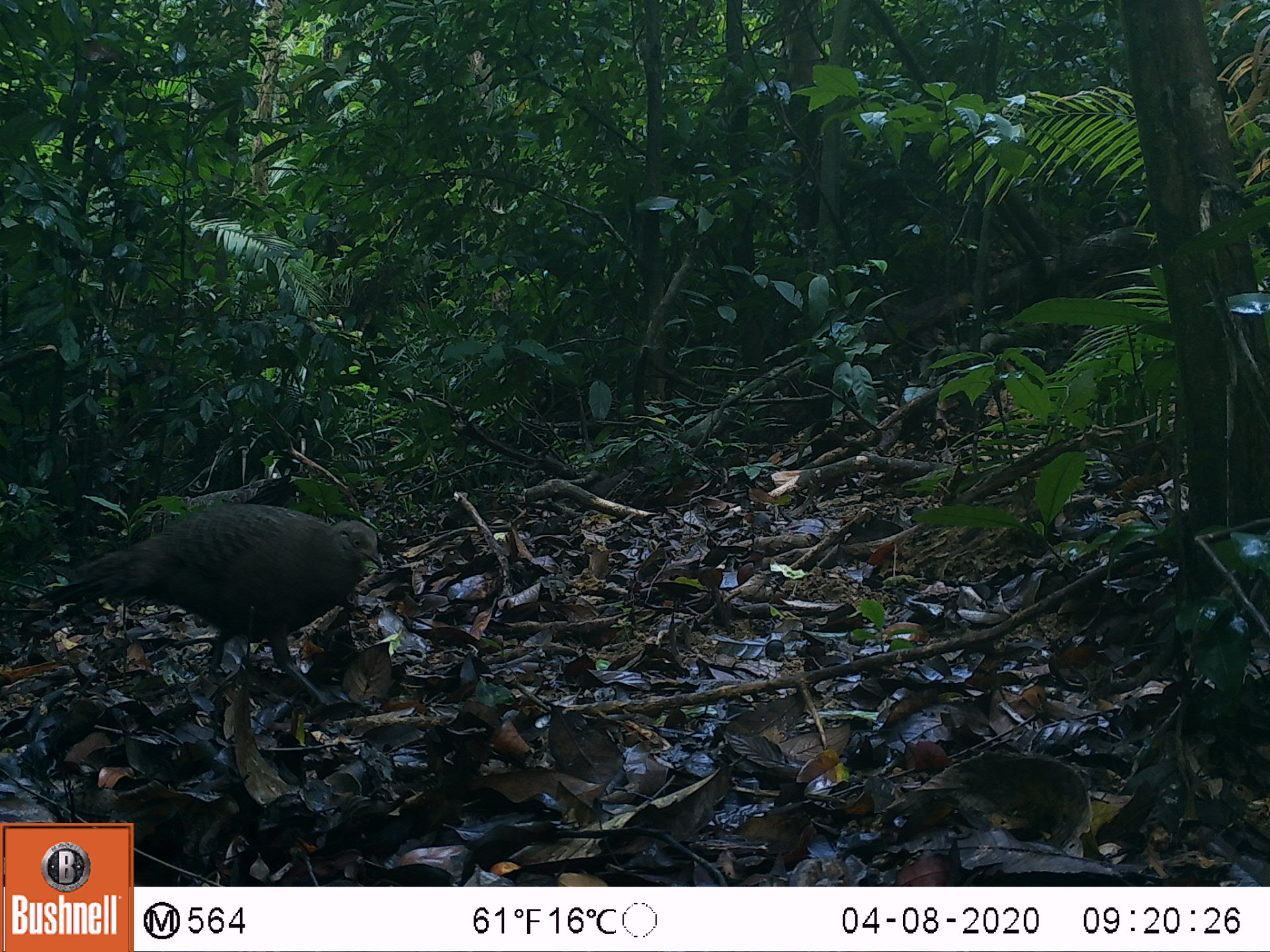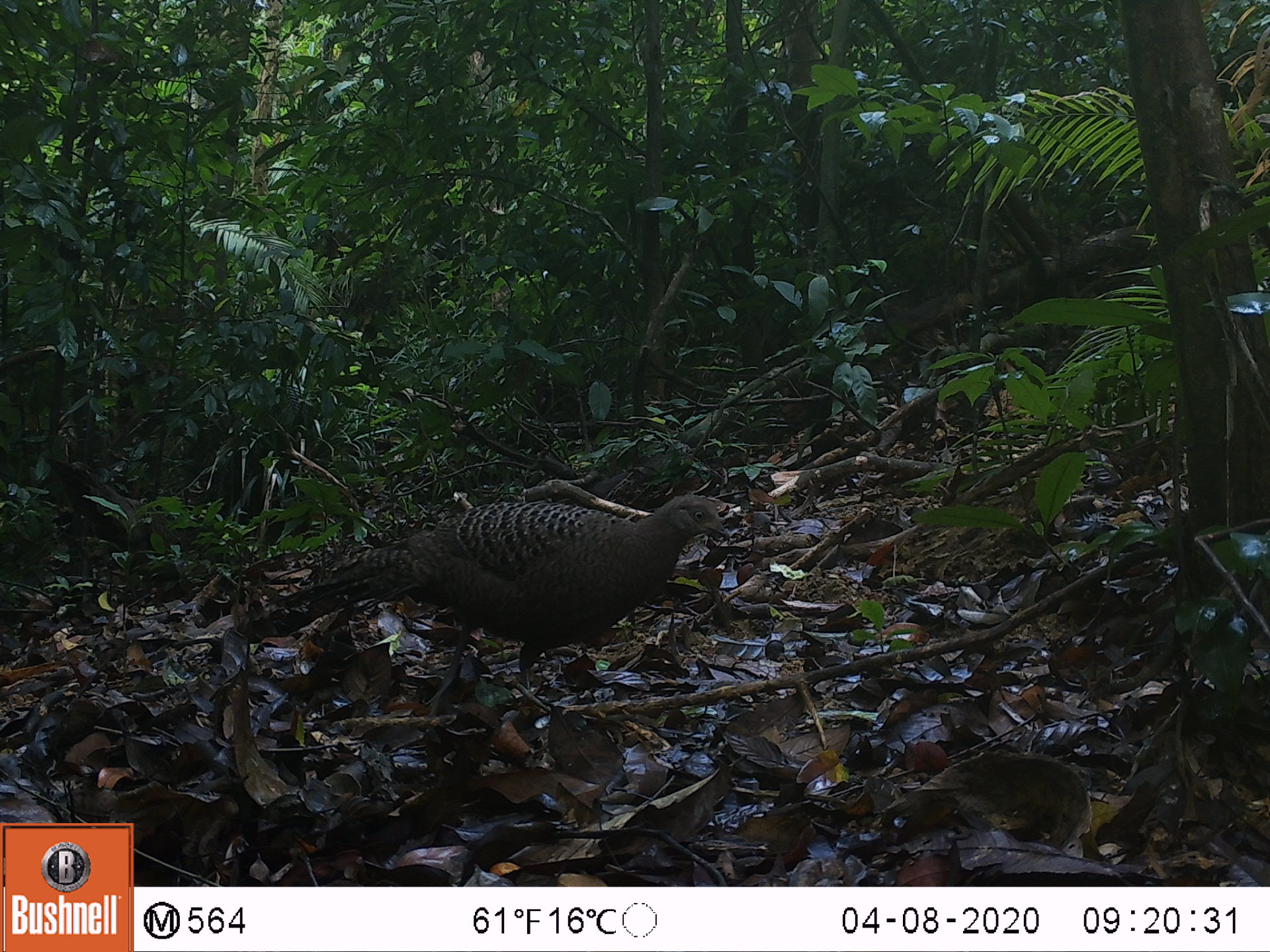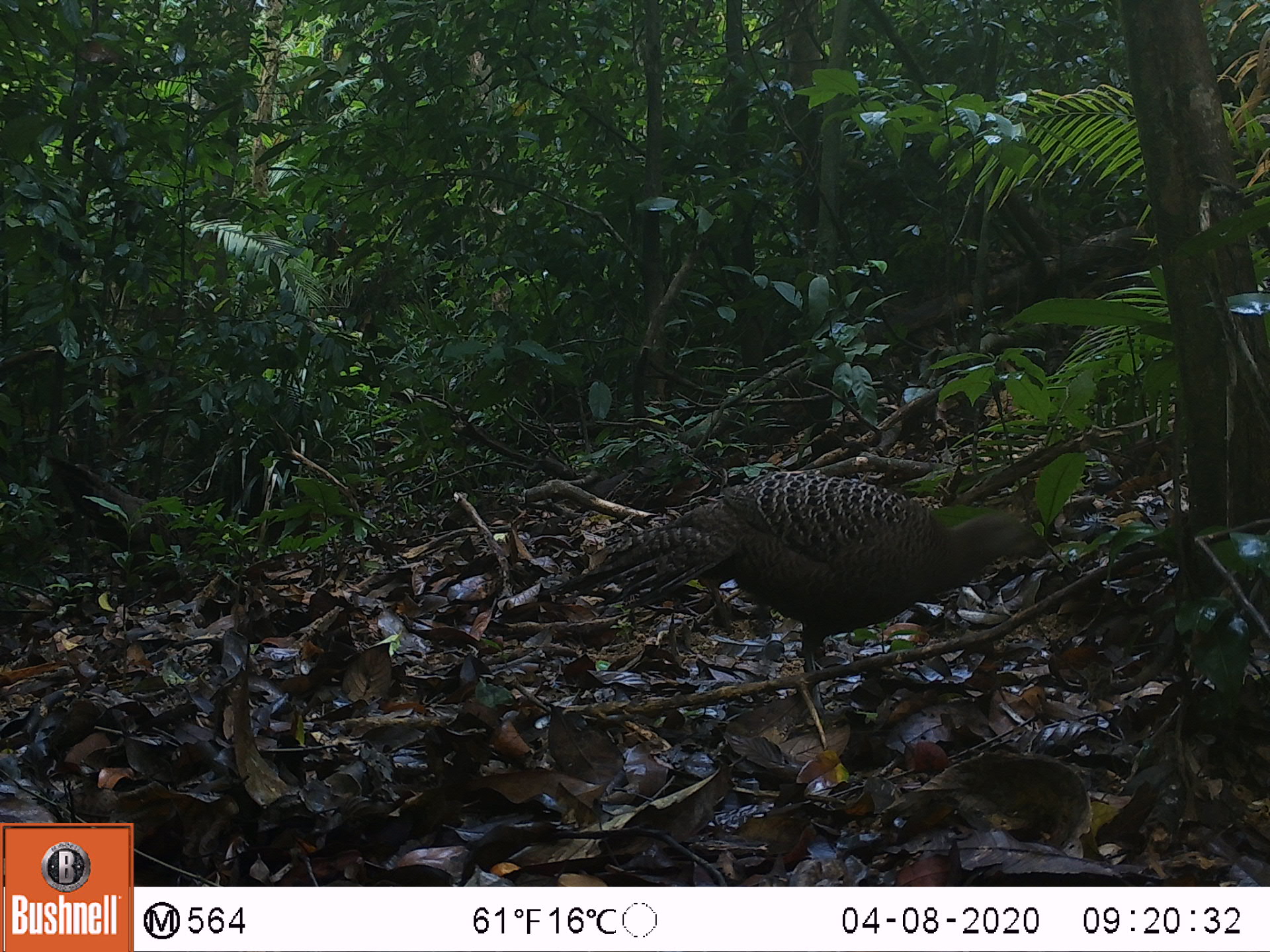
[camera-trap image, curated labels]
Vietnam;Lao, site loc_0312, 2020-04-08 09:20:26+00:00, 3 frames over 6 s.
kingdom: Animalia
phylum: Chordata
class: Aves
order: Galliformes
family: Phasianidae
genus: Polyplectron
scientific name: Polyplectron bicalcaratum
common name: gray peacock-pheasant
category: grey peacock pheasant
Grey peacock pheasant (gray peacock-pheasant) (Polyplectron bicalcaratum). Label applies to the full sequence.